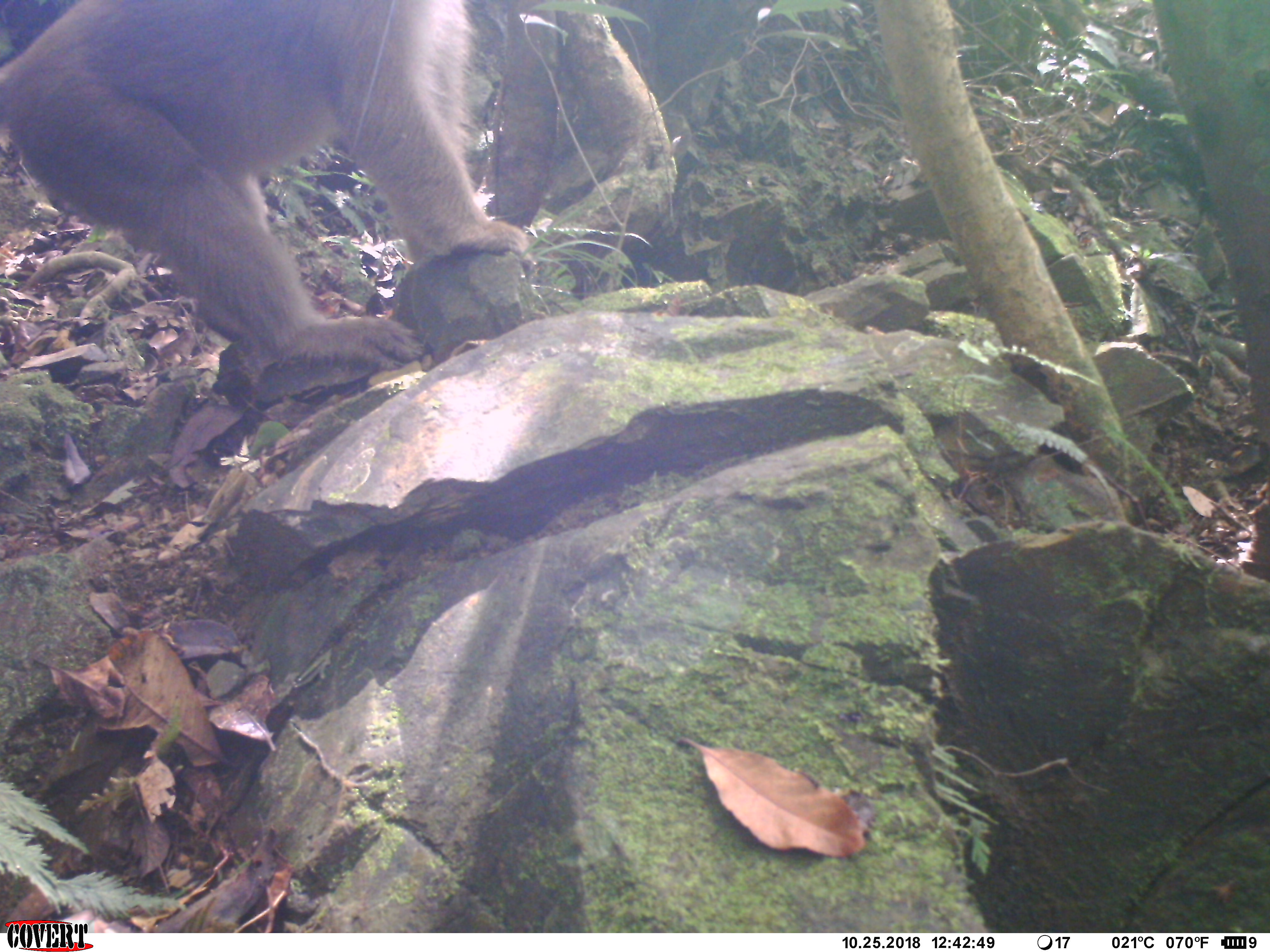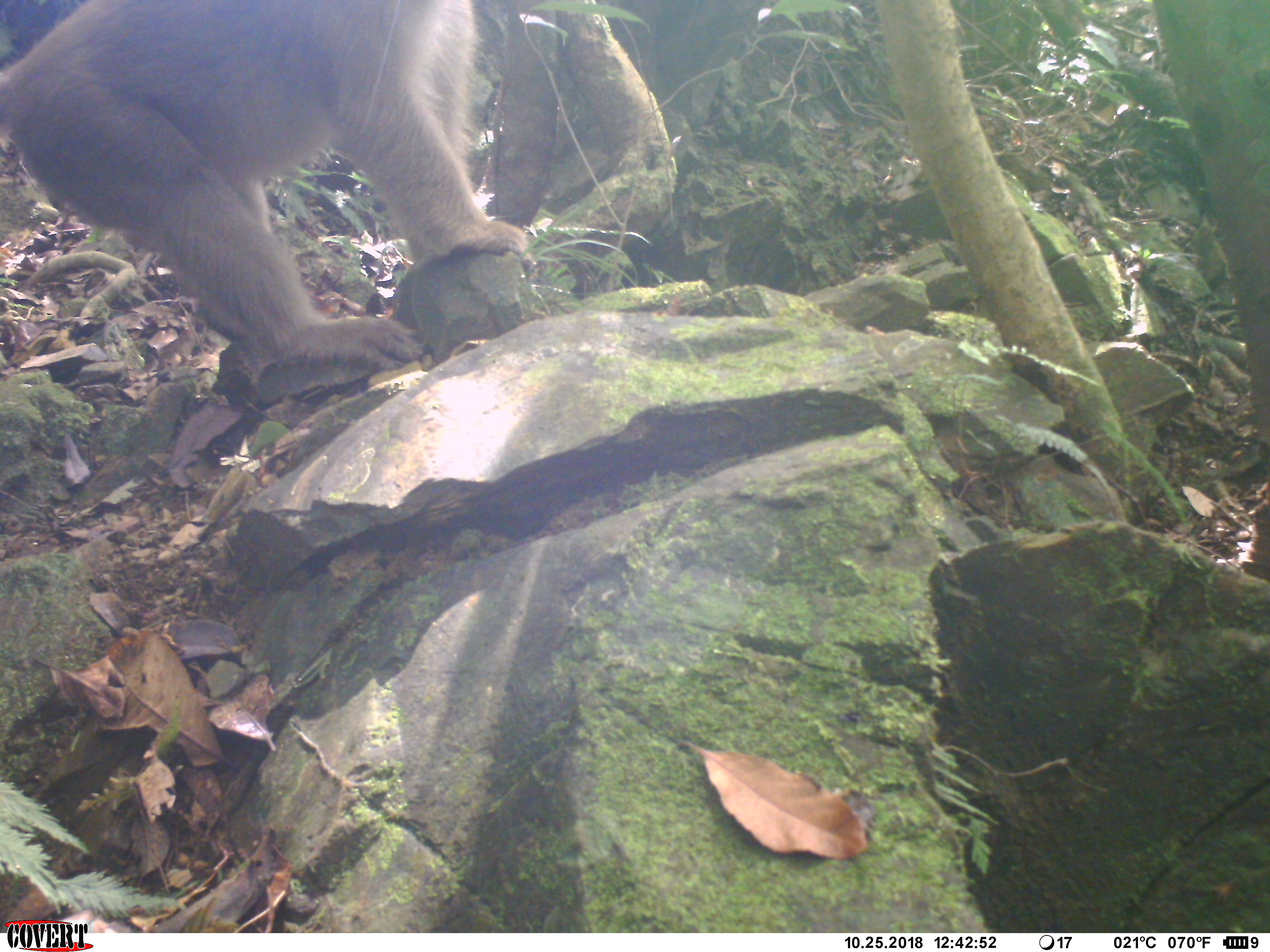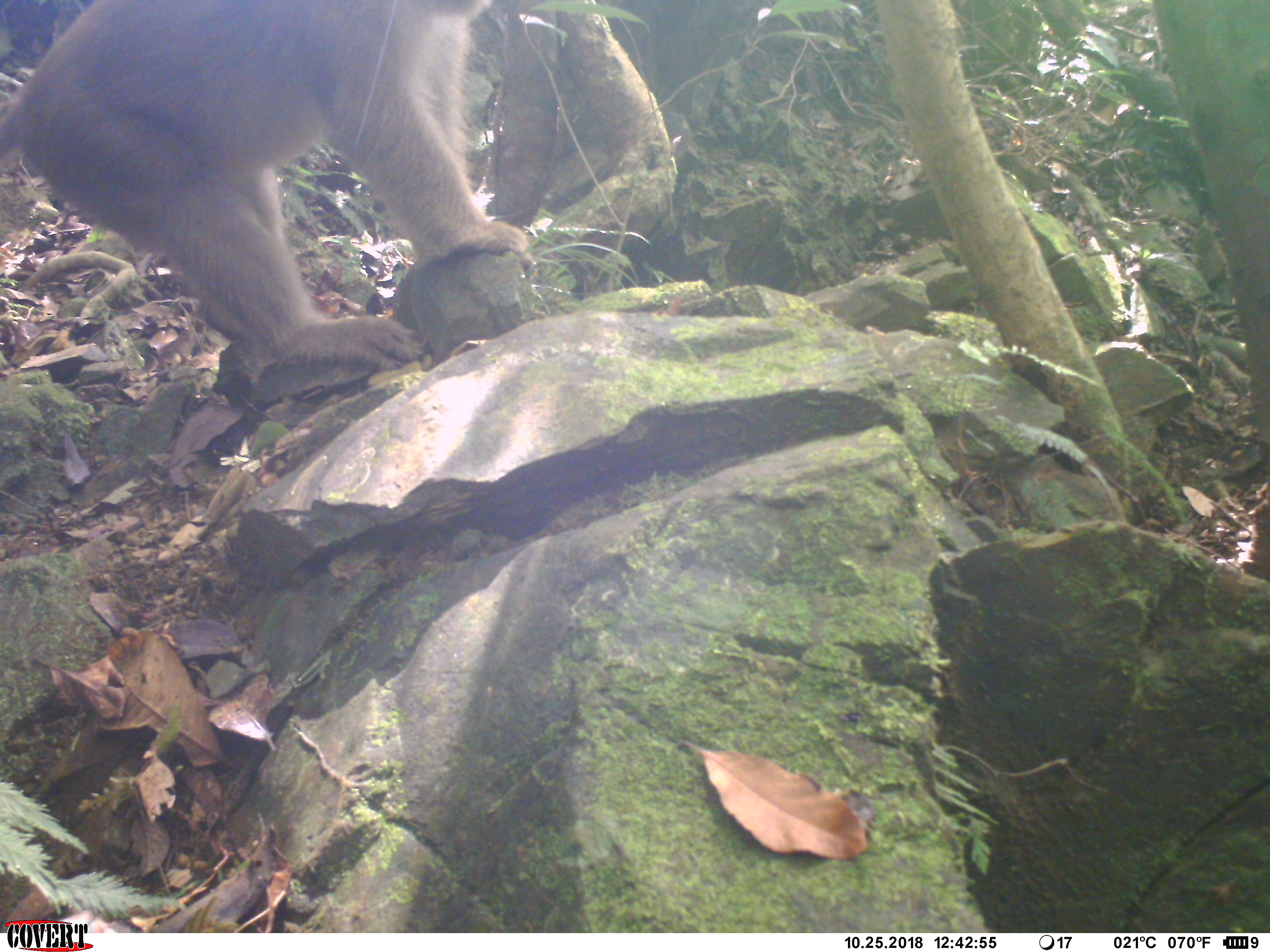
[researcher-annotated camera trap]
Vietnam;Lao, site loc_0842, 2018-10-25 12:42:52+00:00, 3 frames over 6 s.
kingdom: Animalia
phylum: Chordata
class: Mammalia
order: Primates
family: Cercopithecidae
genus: Macaca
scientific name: Macaca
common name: macaque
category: macaque not stump tailed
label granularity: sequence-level